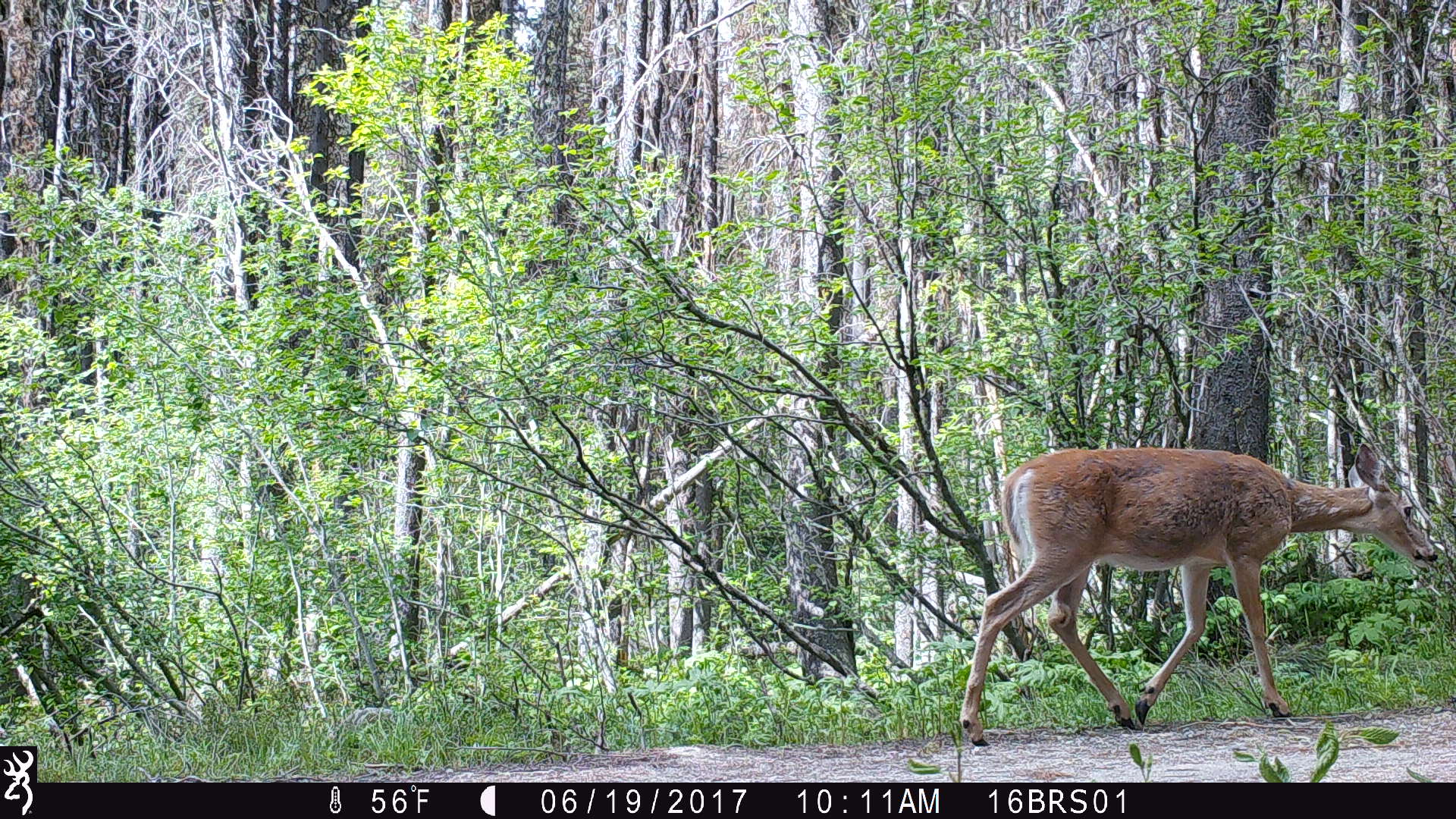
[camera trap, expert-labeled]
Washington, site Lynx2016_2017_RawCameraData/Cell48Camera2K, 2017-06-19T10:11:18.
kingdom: Animalia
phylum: Chordata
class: Mammalia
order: Artiodactyla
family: Cervidae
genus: Odocoileus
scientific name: Odocoileus virginianus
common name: white-tailed deer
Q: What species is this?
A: Odocoileus virginianus (white-tailed deer).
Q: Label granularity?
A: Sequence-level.